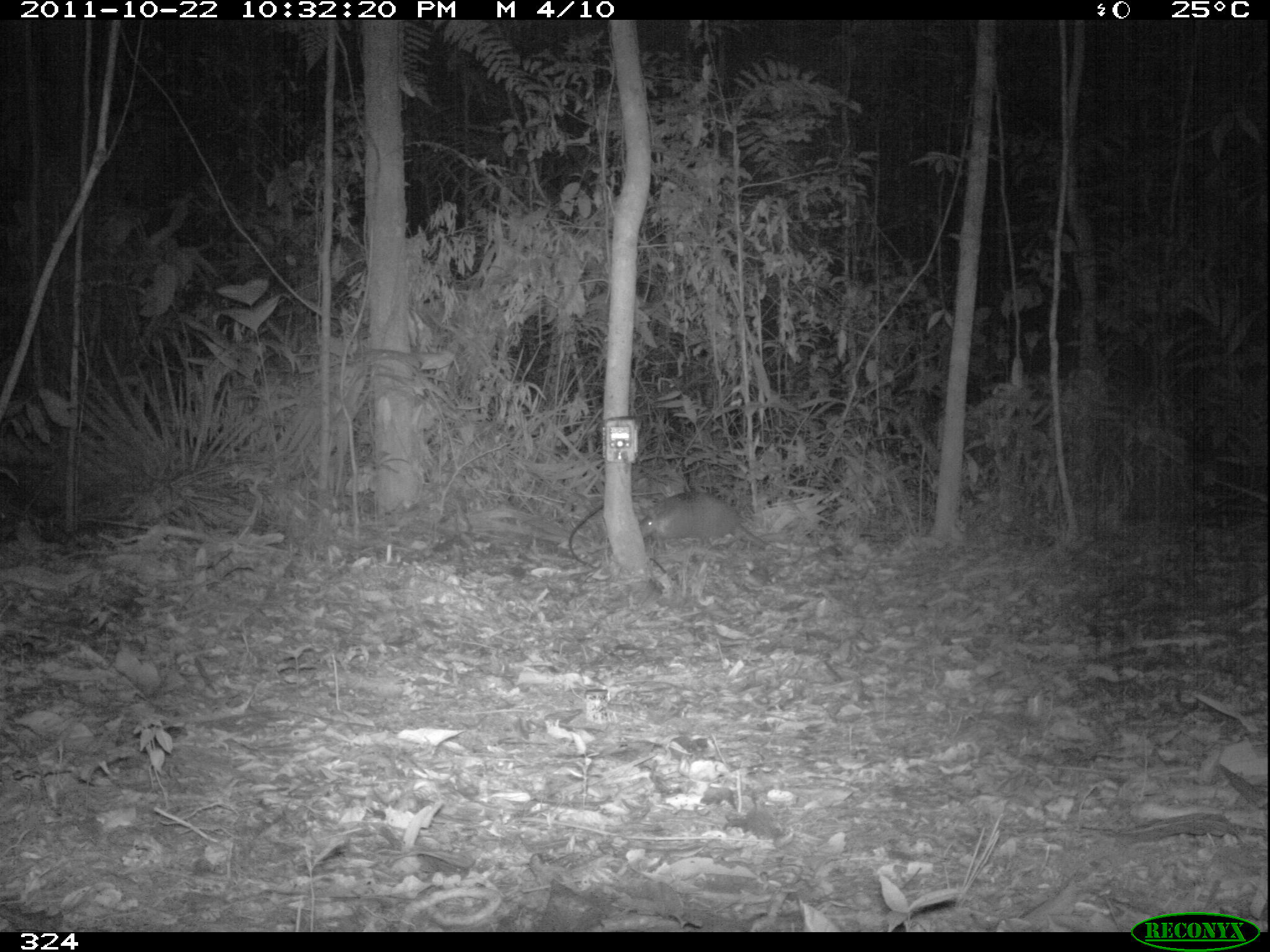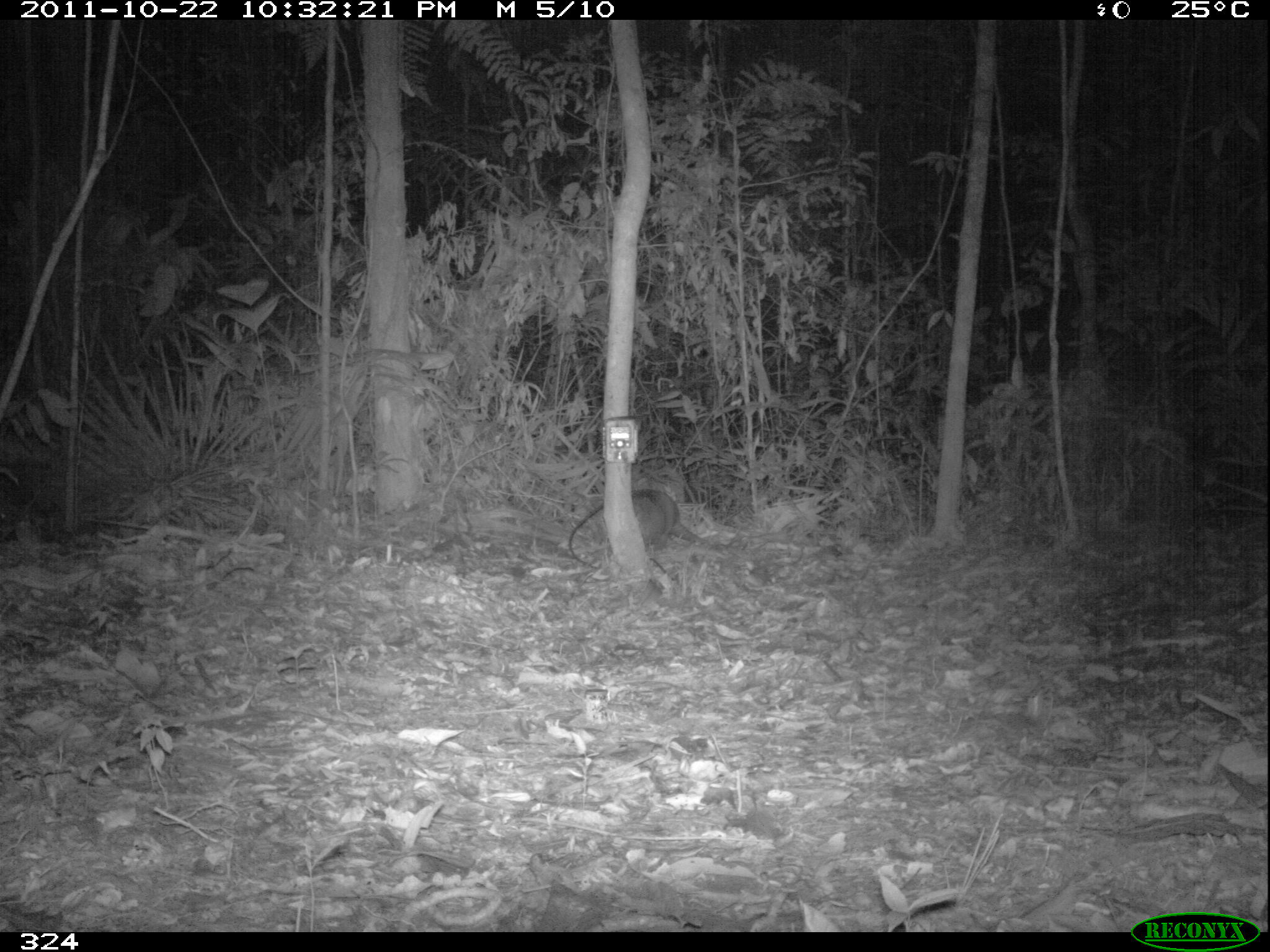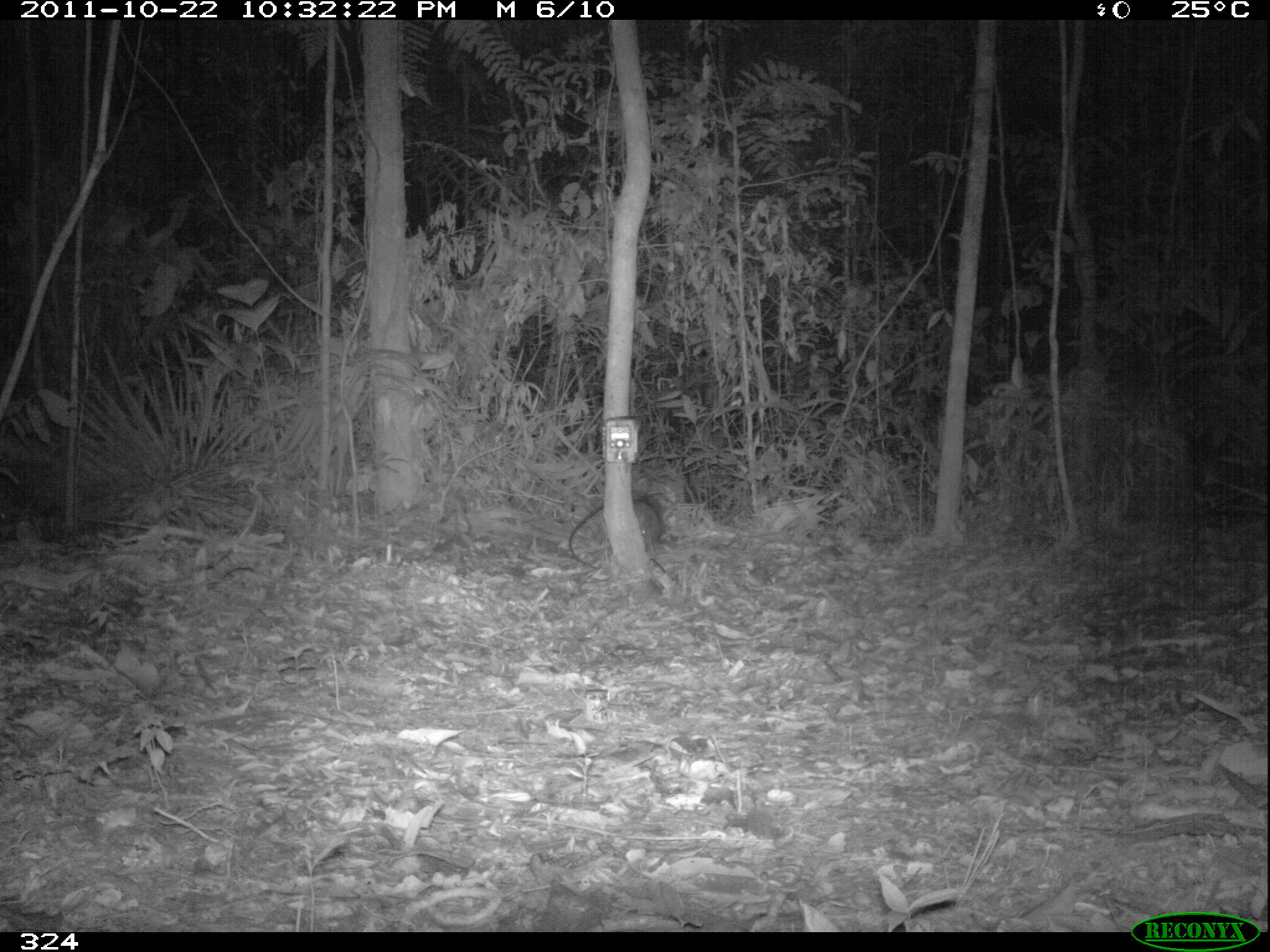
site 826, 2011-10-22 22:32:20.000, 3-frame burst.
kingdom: Animalia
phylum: Chordata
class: Mammalia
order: Cingulata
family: Dasypodidae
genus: Dasypus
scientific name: Dasypus kappleri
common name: greater long-nosed armadillo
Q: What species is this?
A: Dasypus kappleri (greater long-nosed armadillo).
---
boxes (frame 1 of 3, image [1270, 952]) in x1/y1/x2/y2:
dasypus kappleri: 639/491/790/553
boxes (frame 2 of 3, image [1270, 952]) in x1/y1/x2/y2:
dasypus kappleri: 568/489/706/568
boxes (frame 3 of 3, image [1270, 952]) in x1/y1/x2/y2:
dasypus kappleri: 568/499/659/564